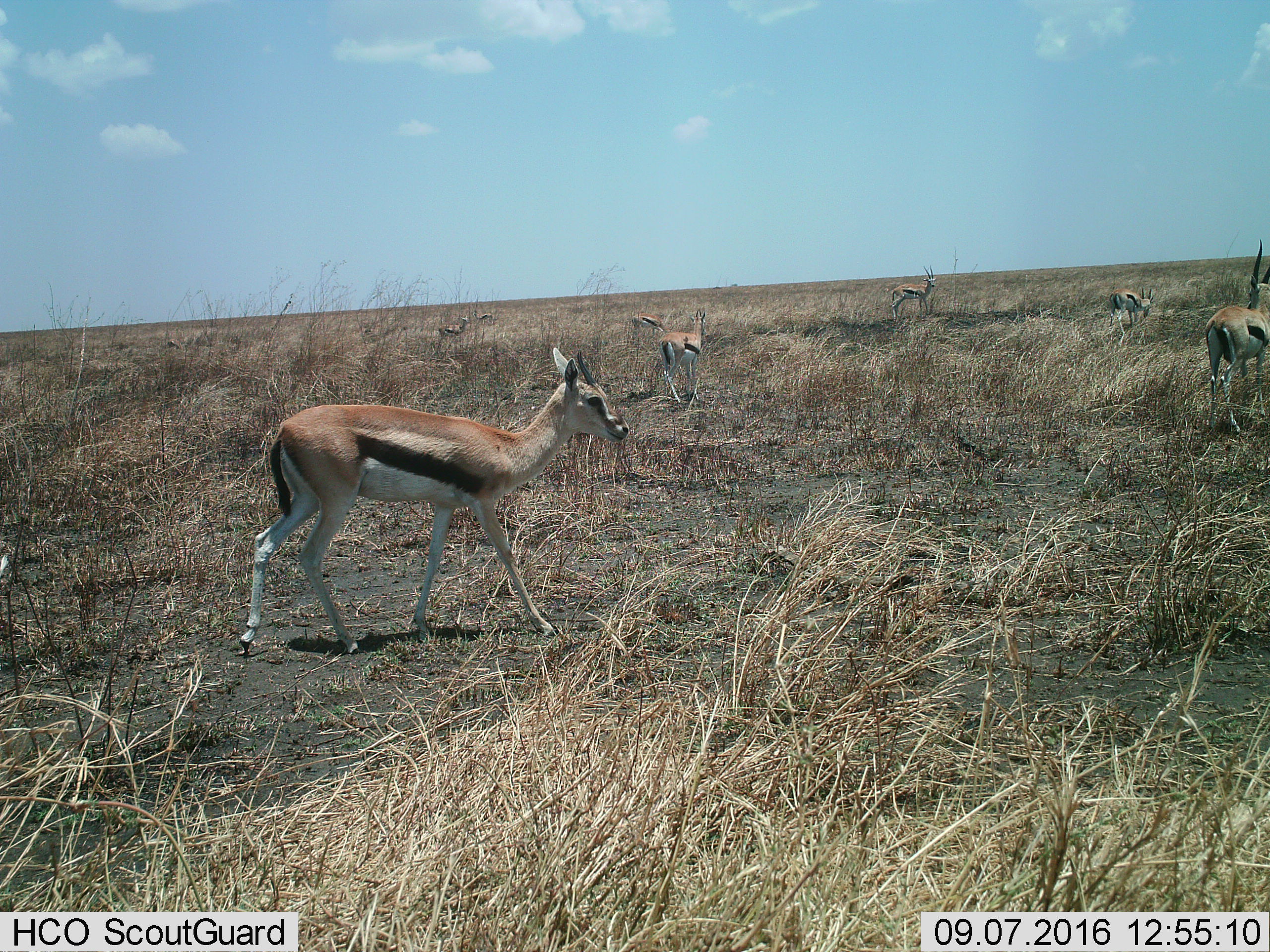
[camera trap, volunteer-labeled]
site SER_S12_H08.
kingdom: Animalia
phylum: Chordata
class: Mammalia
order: Artiodactyla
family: Bovidae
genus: Eudorcas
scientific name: Eudorcas thomsonii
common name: thomson's gazelle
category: gazellethomsons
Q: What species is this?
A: Gazellethomsons (thomson's gazelle) (Eudorcas thomsonii).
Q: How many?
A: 9.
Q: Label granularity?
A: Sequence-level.